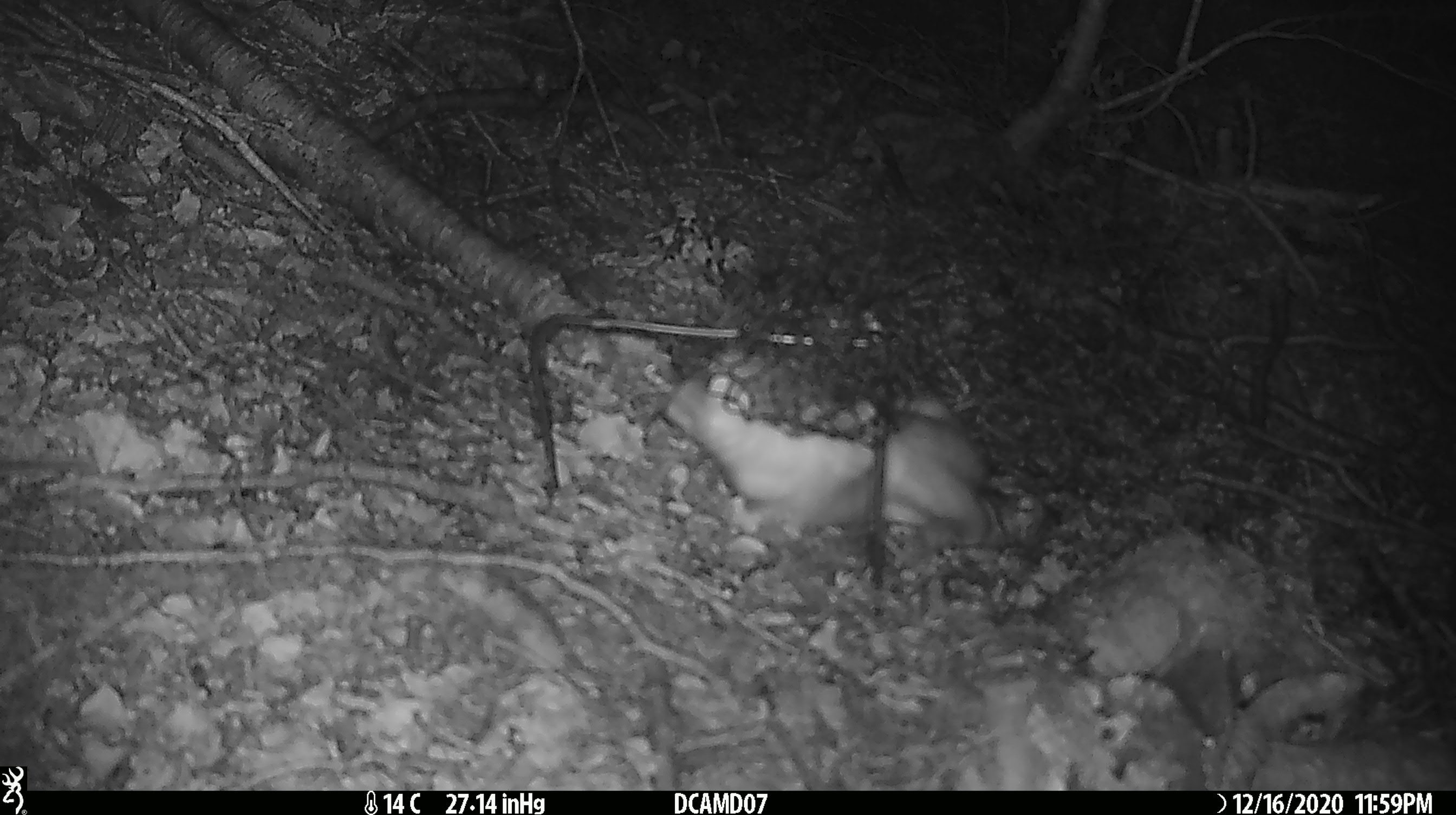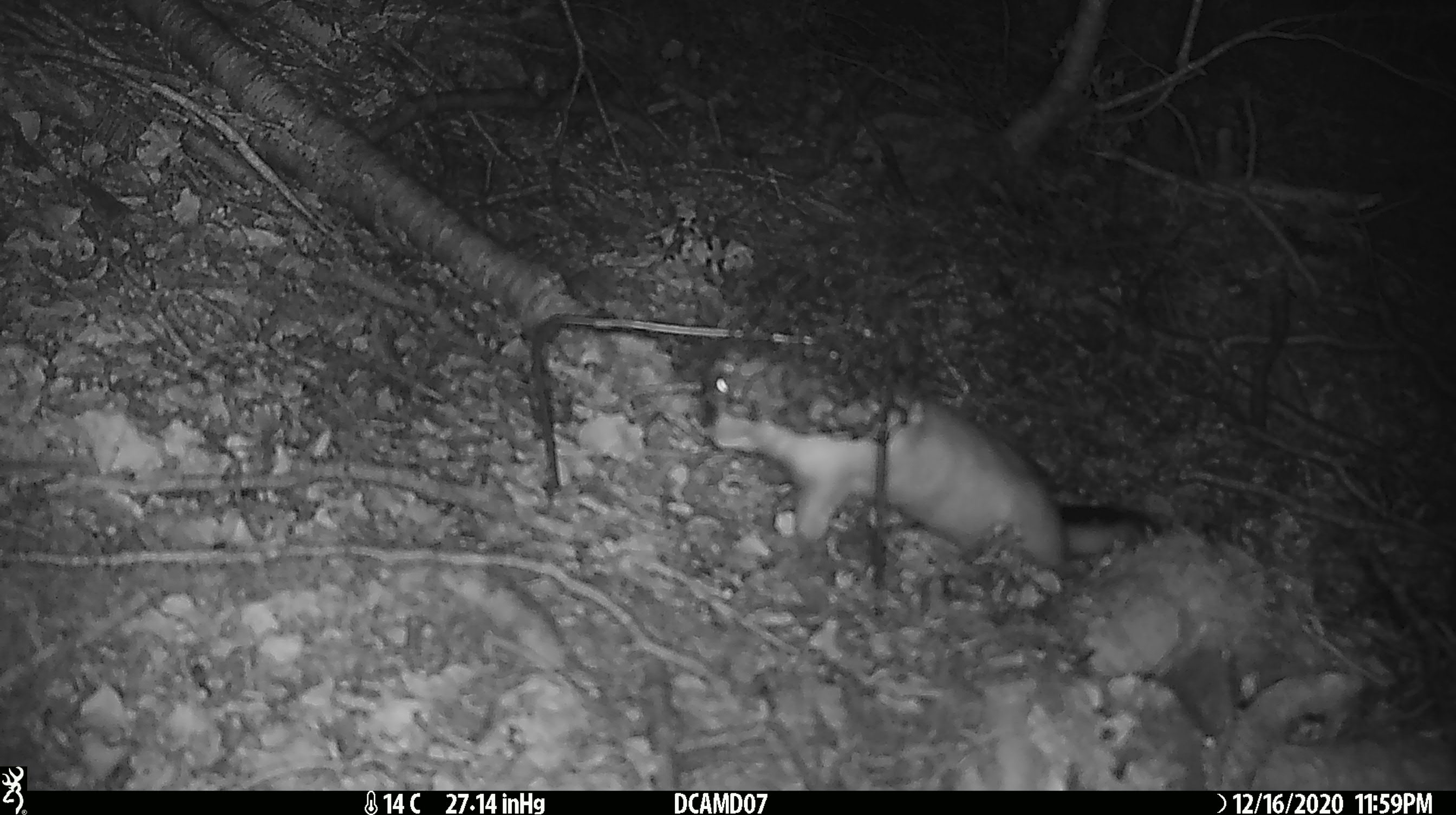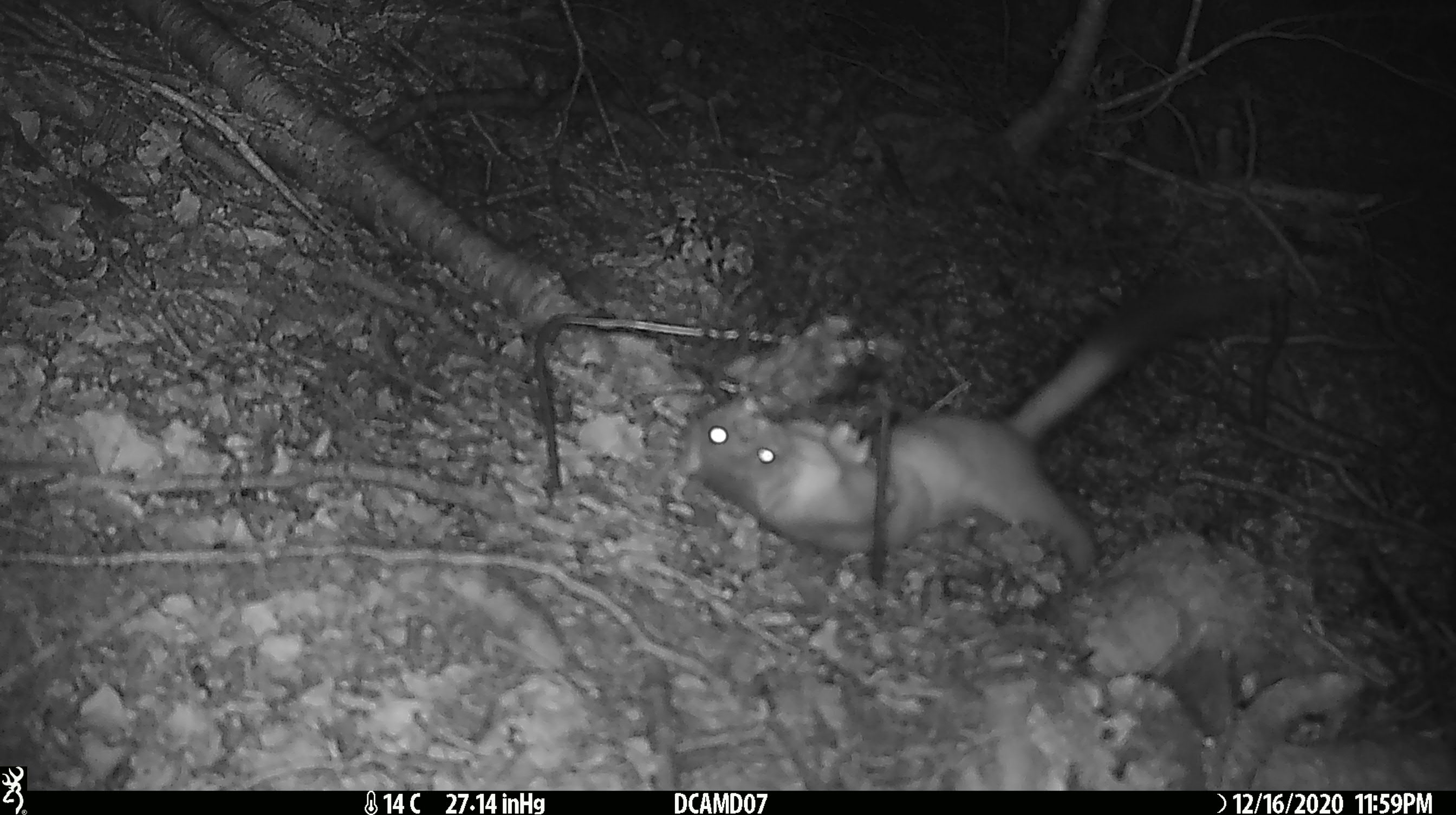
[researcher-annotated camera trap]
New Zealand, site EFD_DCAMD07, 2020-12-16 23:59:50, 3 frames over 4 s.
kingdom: Animalia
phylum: Chordata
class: Mammalia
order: Carnivora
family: Mustelidae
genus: Mustela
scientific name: Mustela erminea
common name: stoat